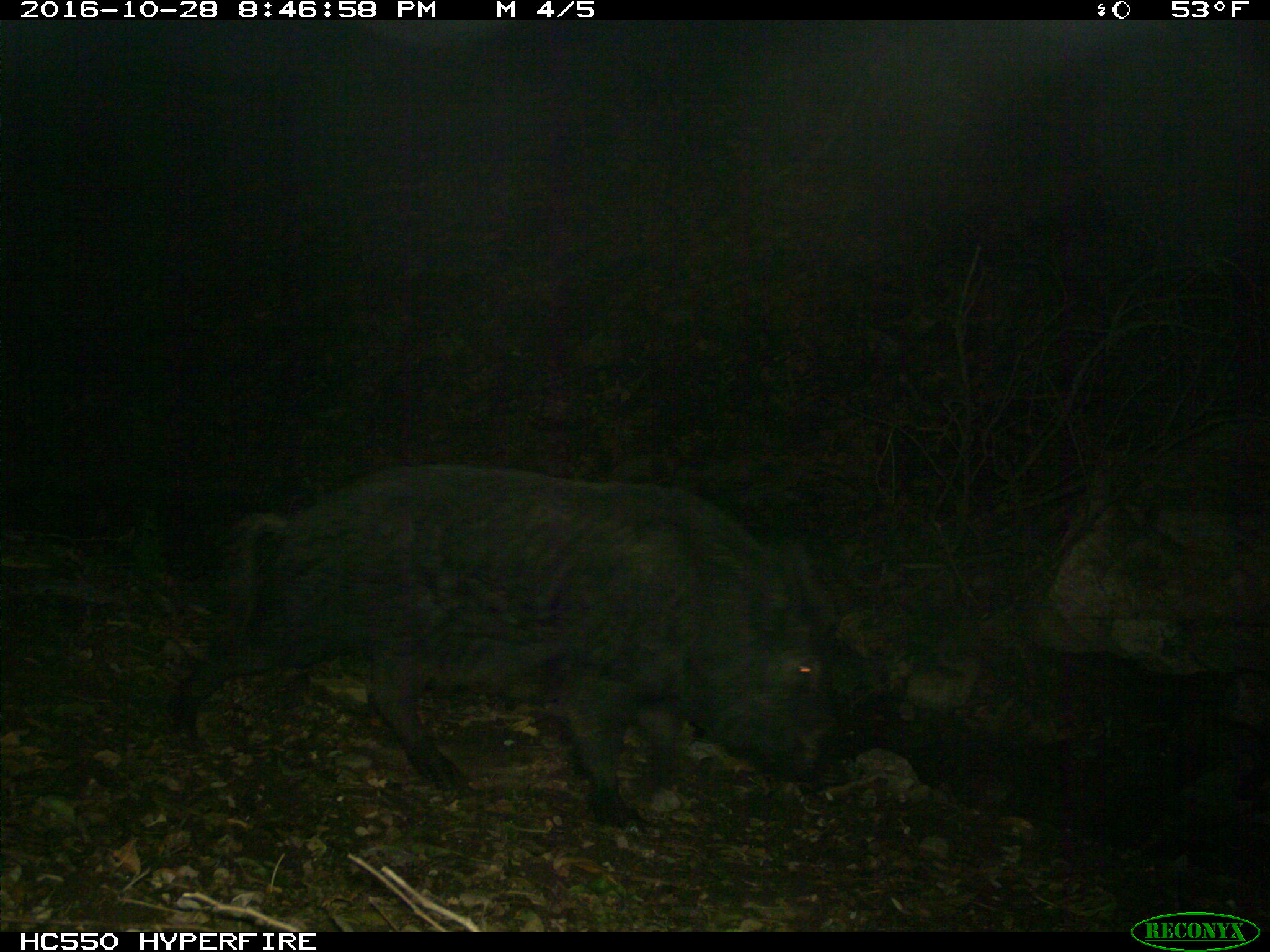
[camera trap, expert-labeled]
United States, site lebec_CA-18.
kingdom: Animalia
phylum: Chordata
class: Mammalia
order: Artiodactyla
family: Suidae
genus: Sus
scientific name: Sus scrofa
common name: wild boar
Sus scrofa (wild boar).